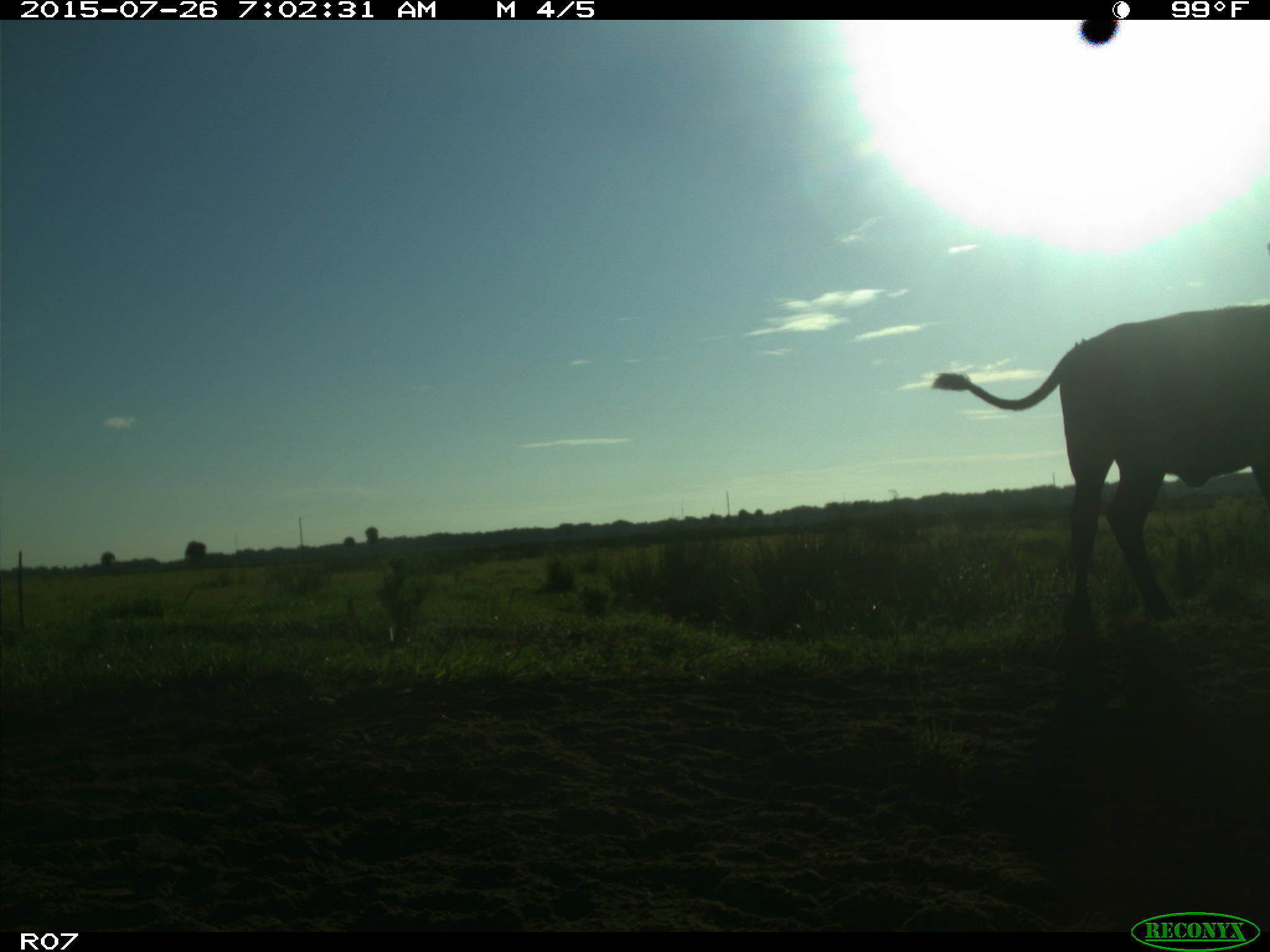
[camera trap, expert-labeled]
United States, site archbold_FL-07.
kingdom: Animalia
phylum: Chordata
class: Mammalia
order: Artiodactyla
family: Bovidae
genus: Bos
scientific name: Bos taurus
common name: domestic cow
Bos taurus (domestic cow).